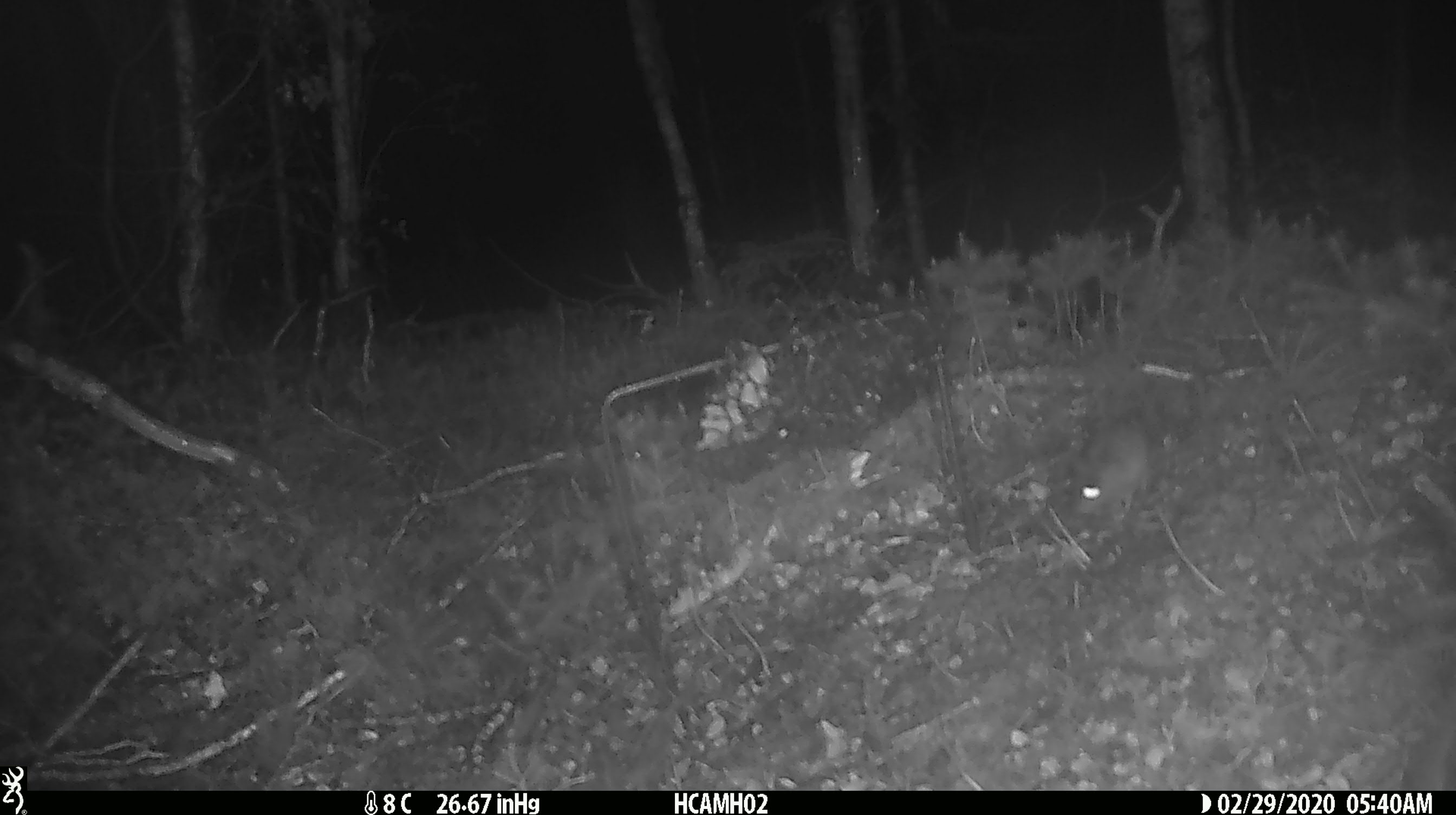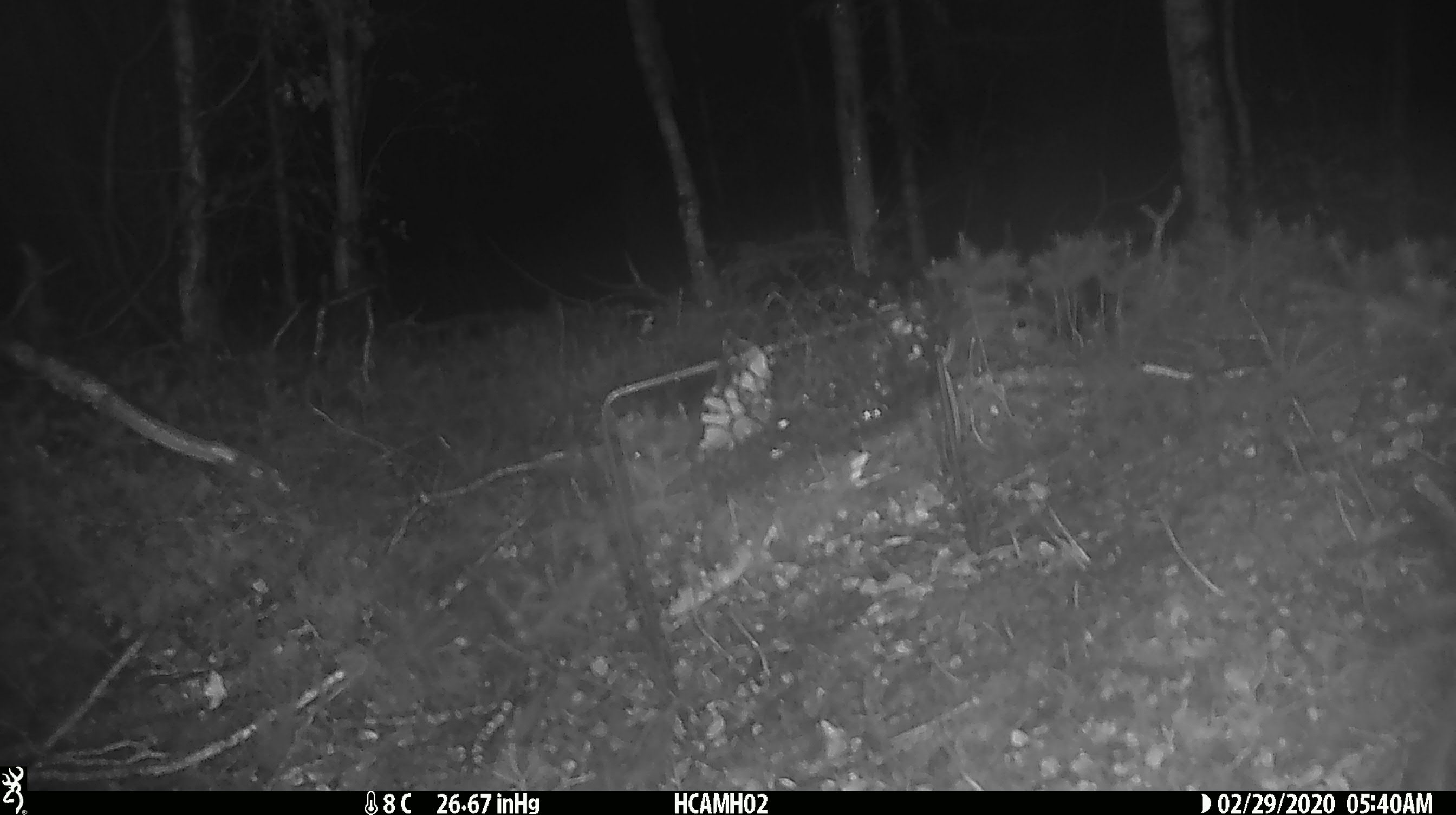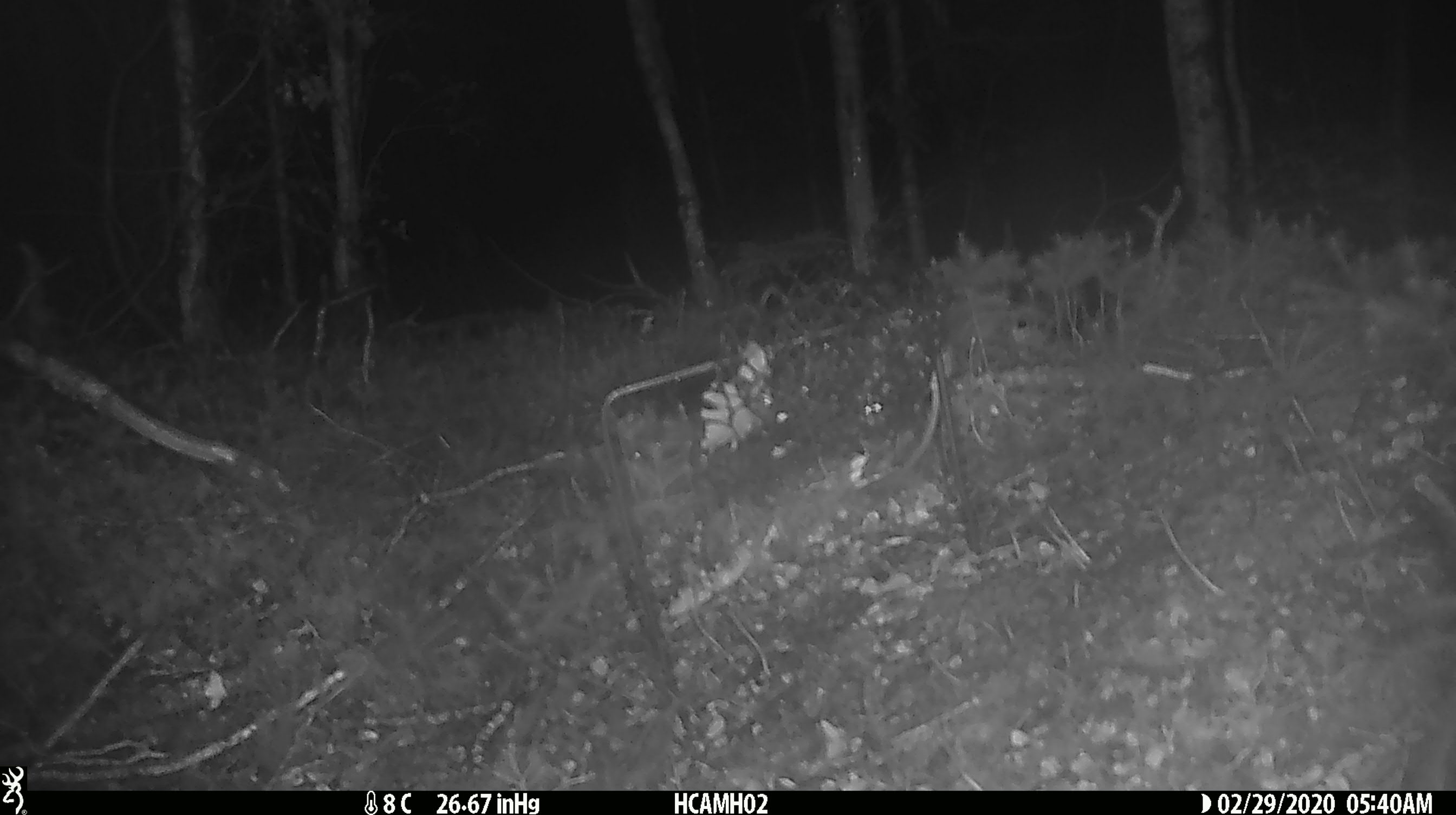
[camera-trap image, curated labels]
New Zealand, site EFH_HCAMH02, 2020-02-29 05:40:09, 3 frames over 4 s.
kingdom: Animalia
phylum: Chordata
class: Mammalia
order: Rodentia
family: Muridae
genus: Mus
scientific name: Mus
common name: mouse